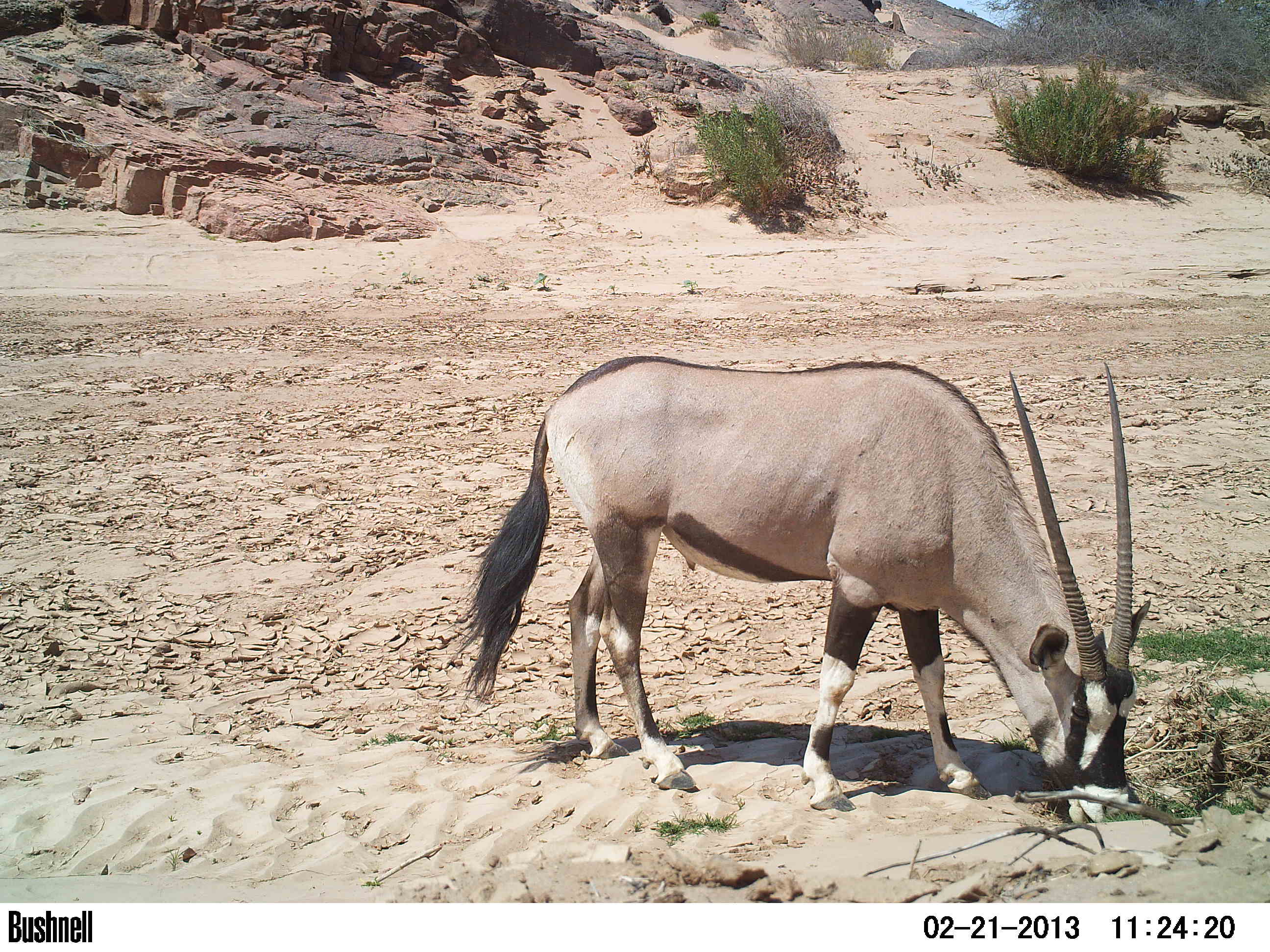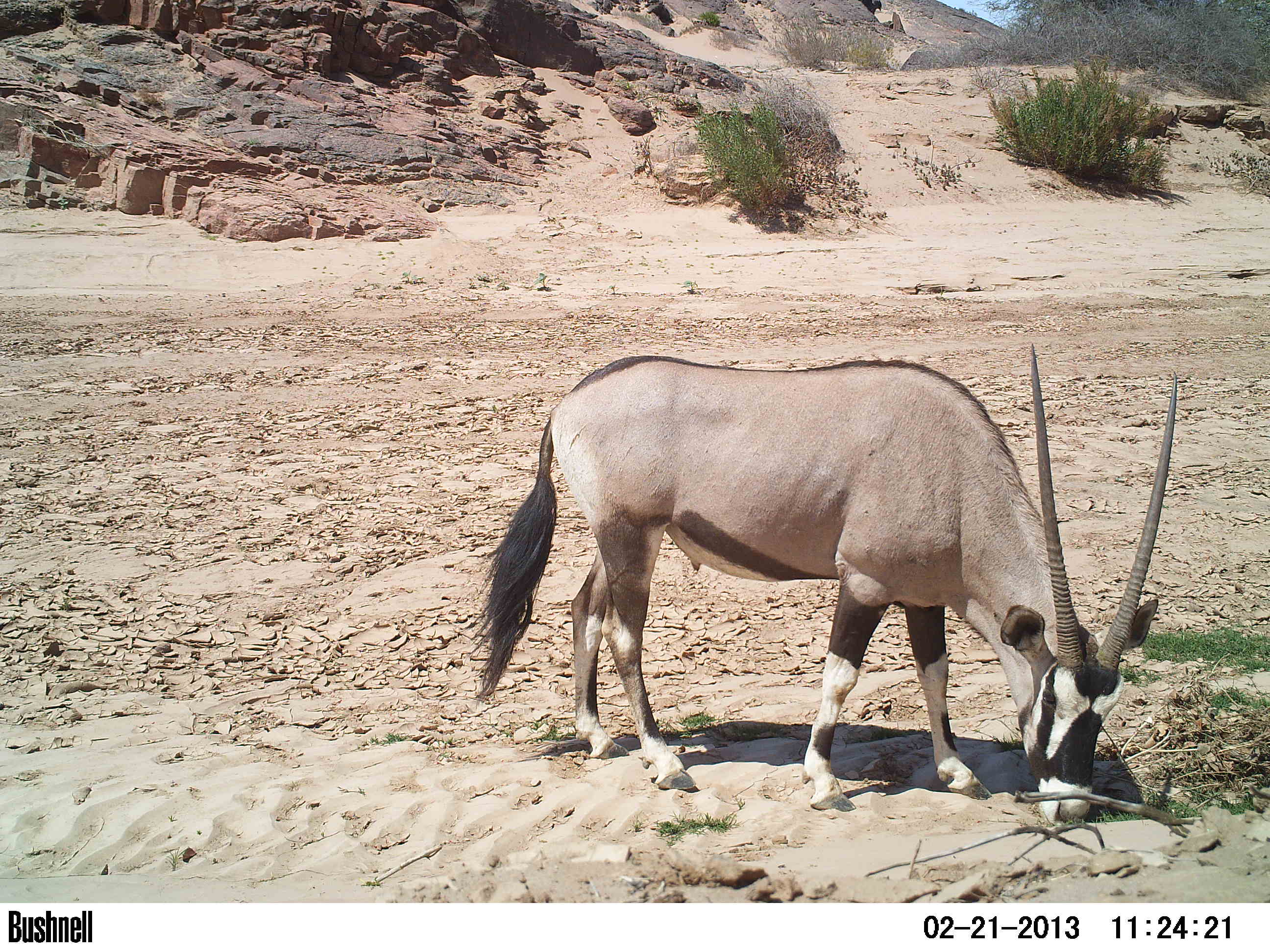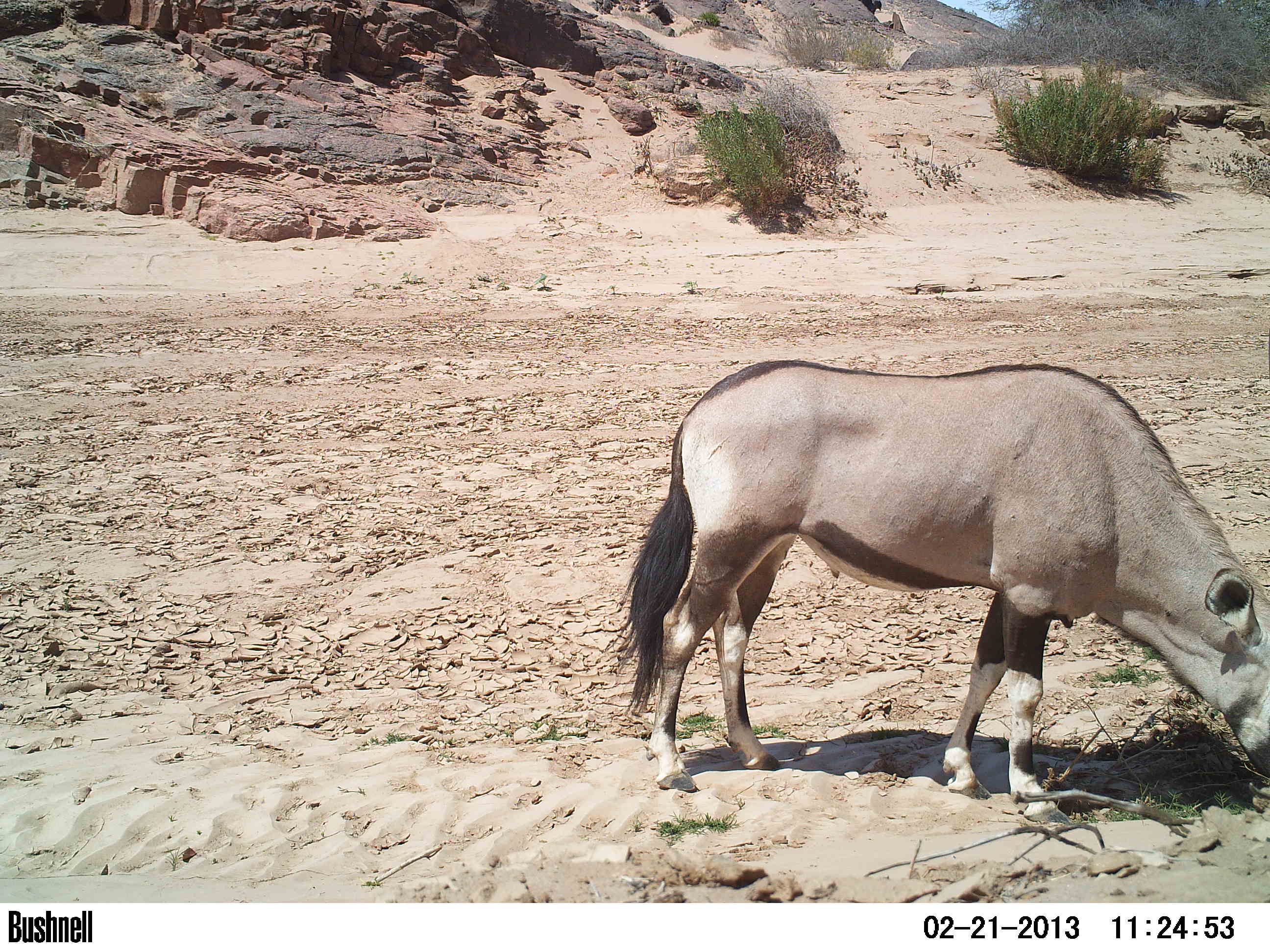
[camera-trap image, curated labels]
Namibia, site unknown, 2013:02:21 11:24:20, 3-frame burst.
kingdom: Animalia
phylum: Chordata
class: Mammalia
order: Artiodactyla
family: Bovidae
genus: Oryx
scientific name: Oryx gazella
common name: gemsbok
Oryx gazella (gemsbok).